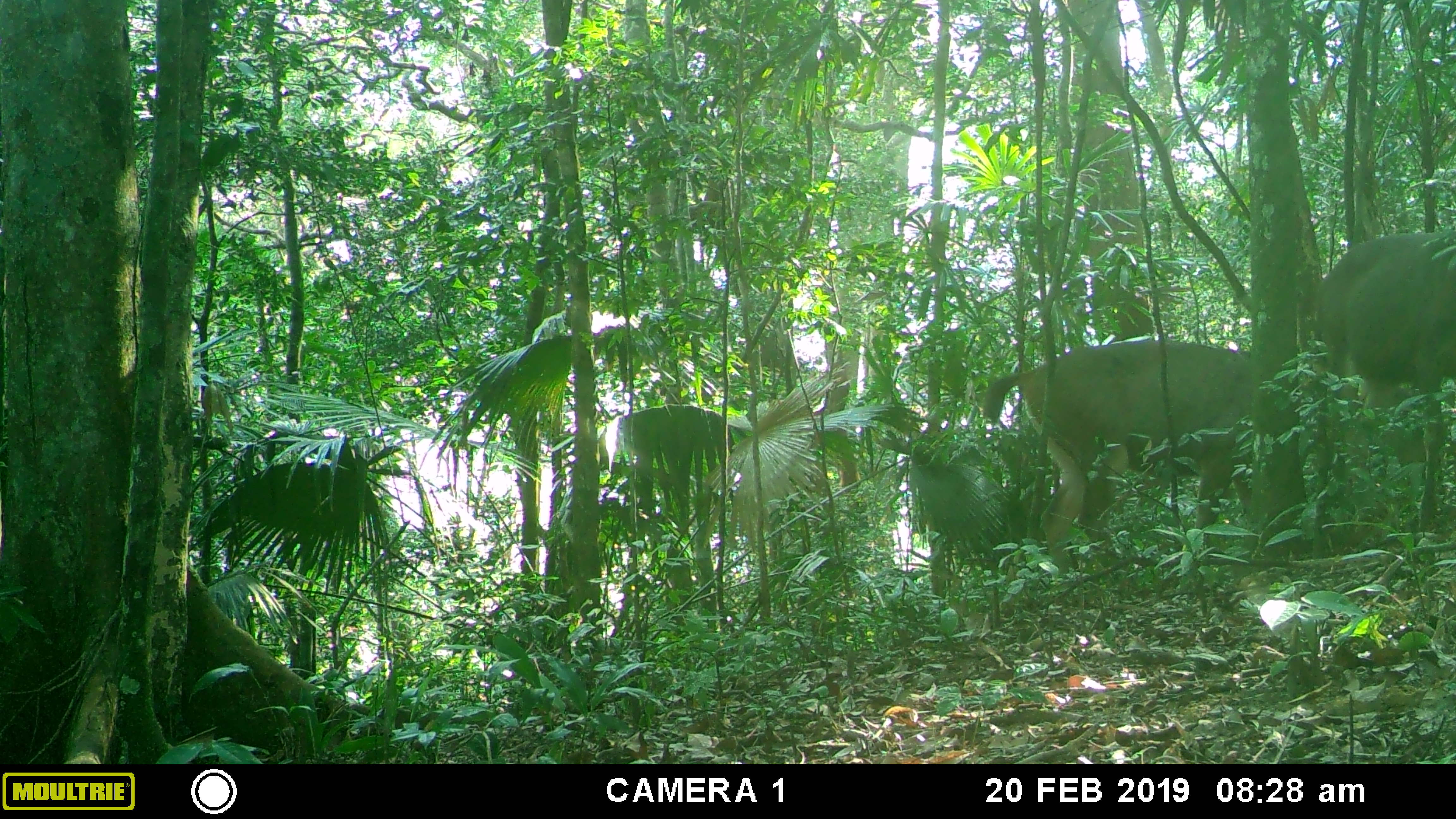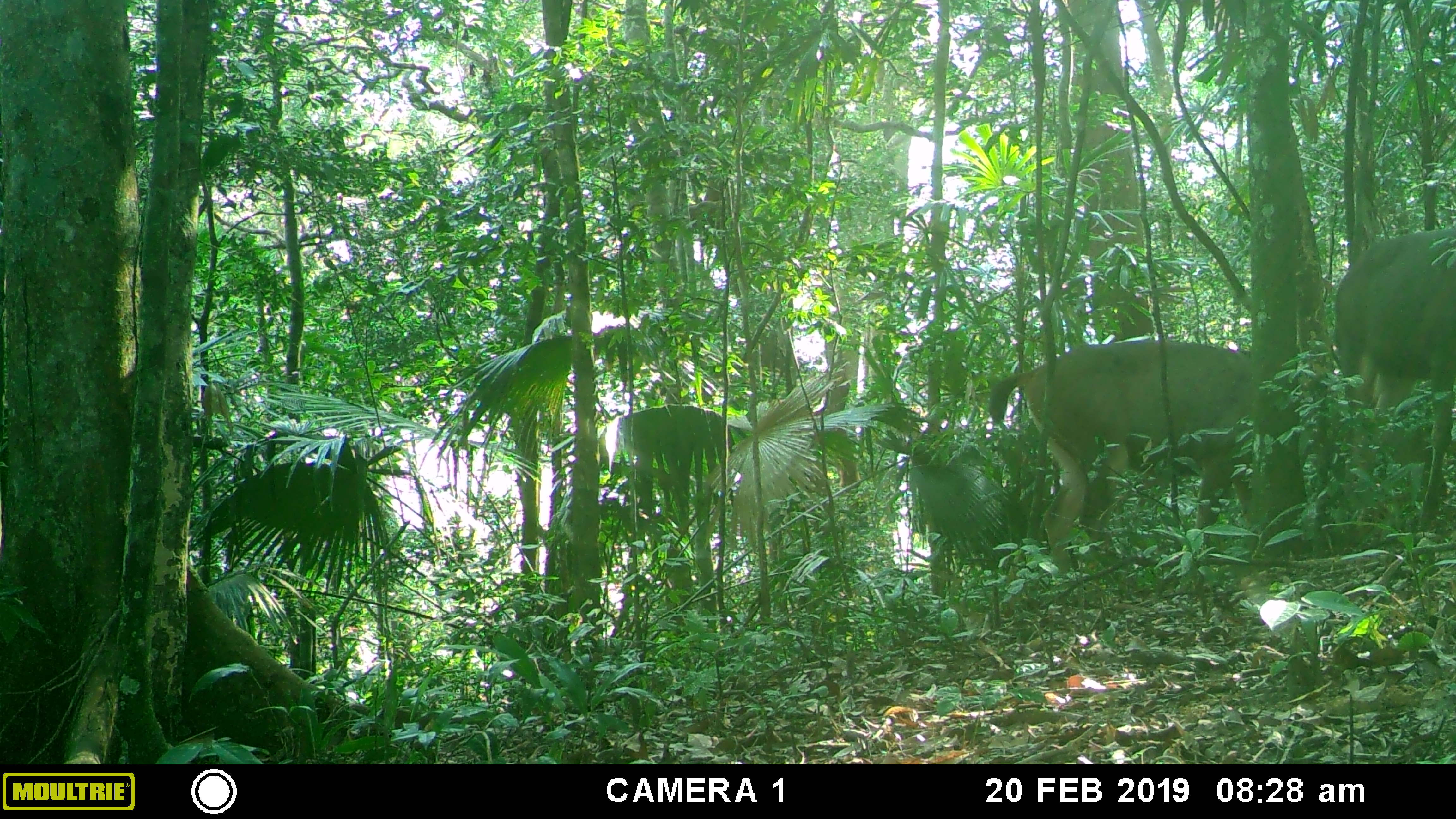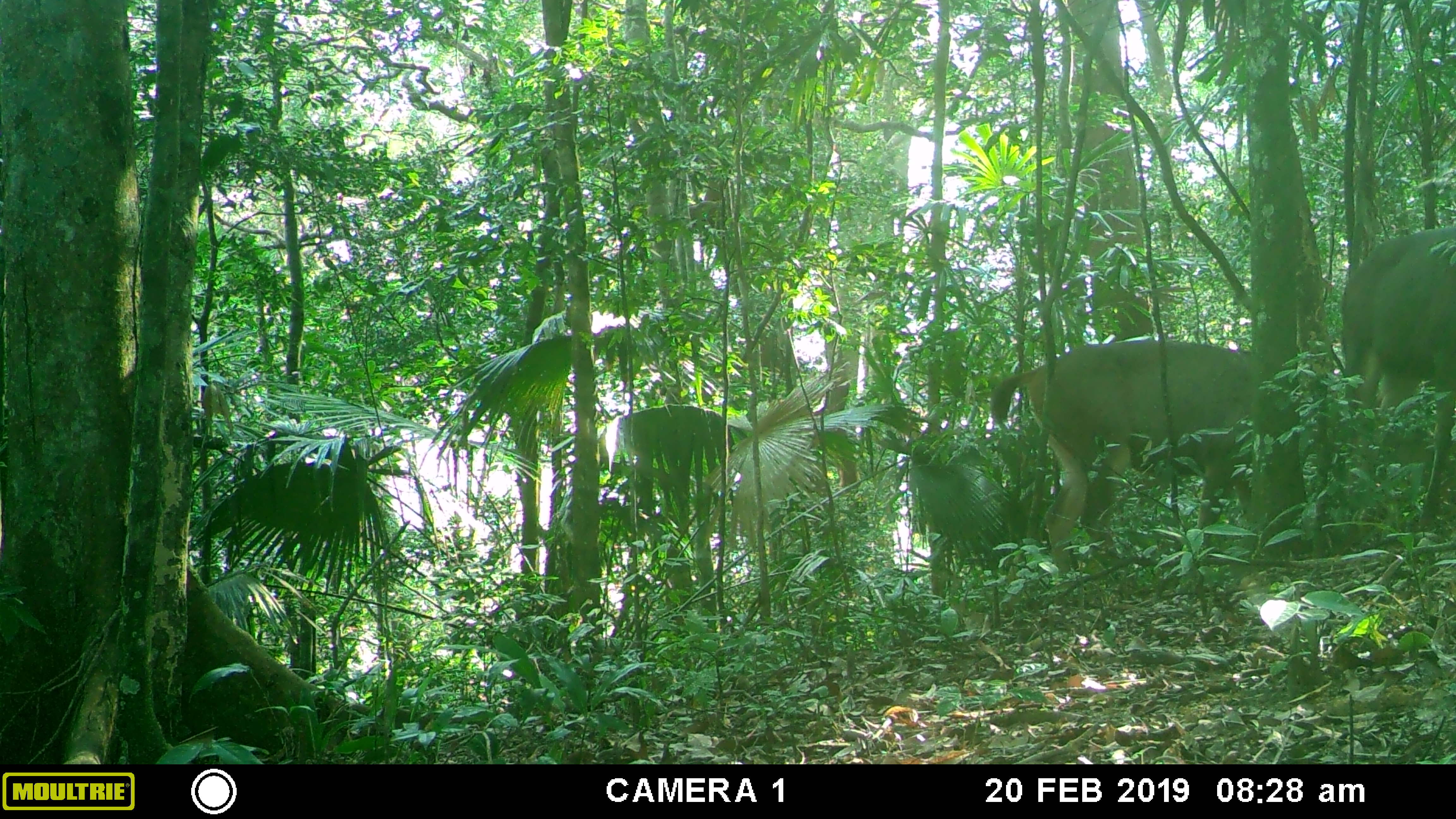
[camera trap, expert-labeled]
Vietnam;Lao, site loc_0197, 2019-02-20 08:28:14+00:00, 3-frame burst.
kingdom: Animalia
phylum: Chordata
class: Mammalia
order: Artiodactyla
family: Cervidae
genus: Rusa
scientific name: Rusa unicolor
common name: sambar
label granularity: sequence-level